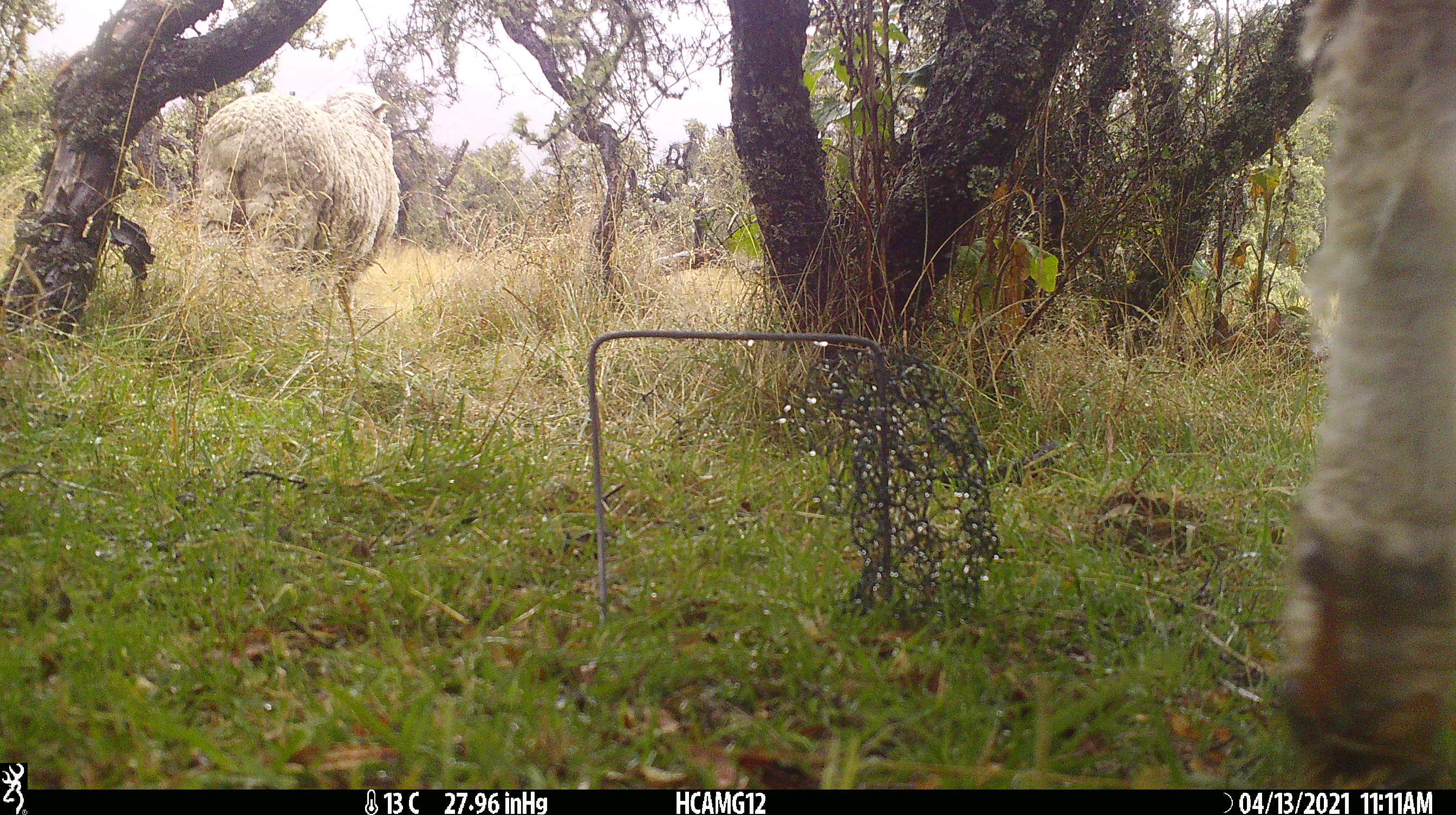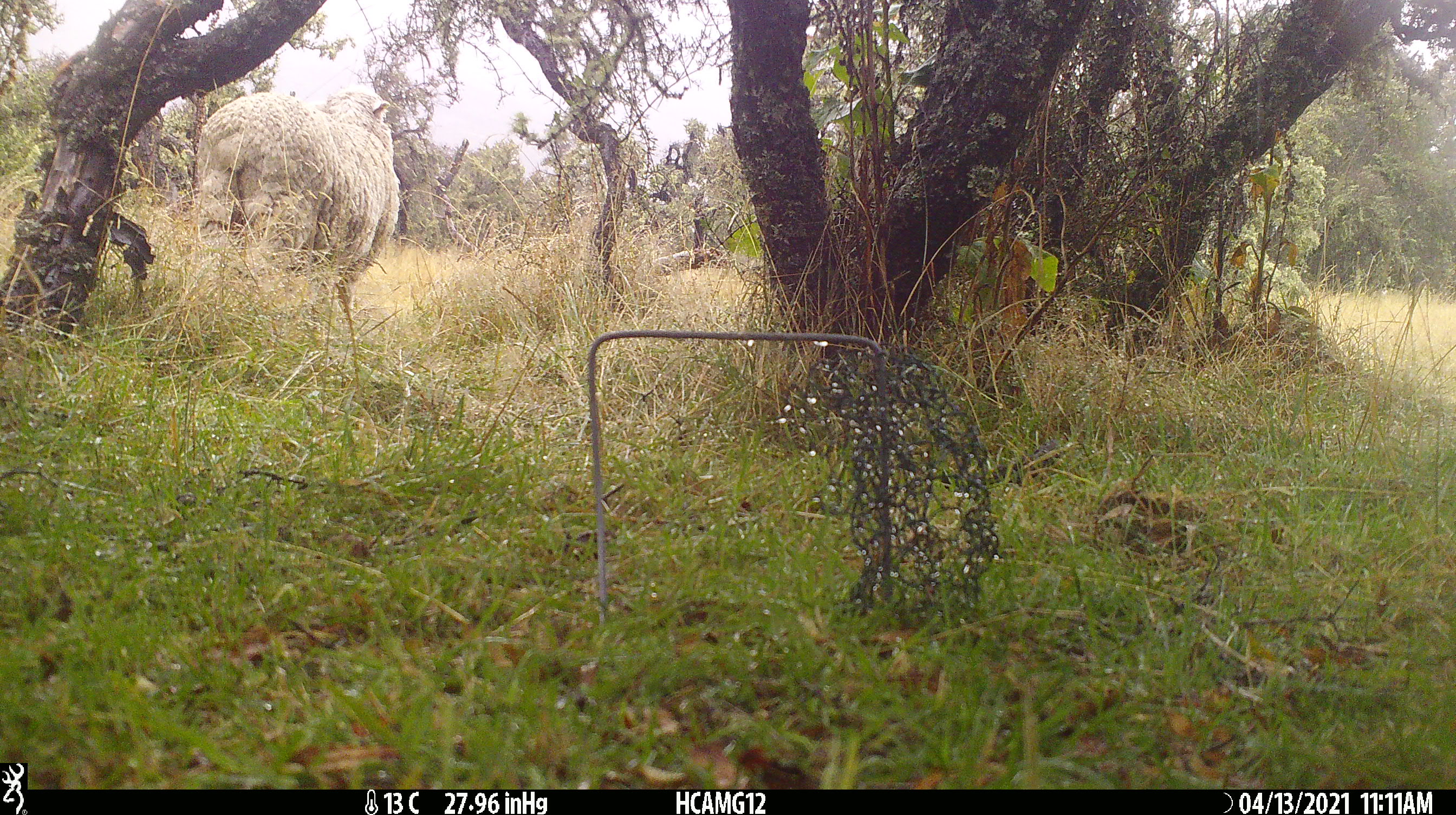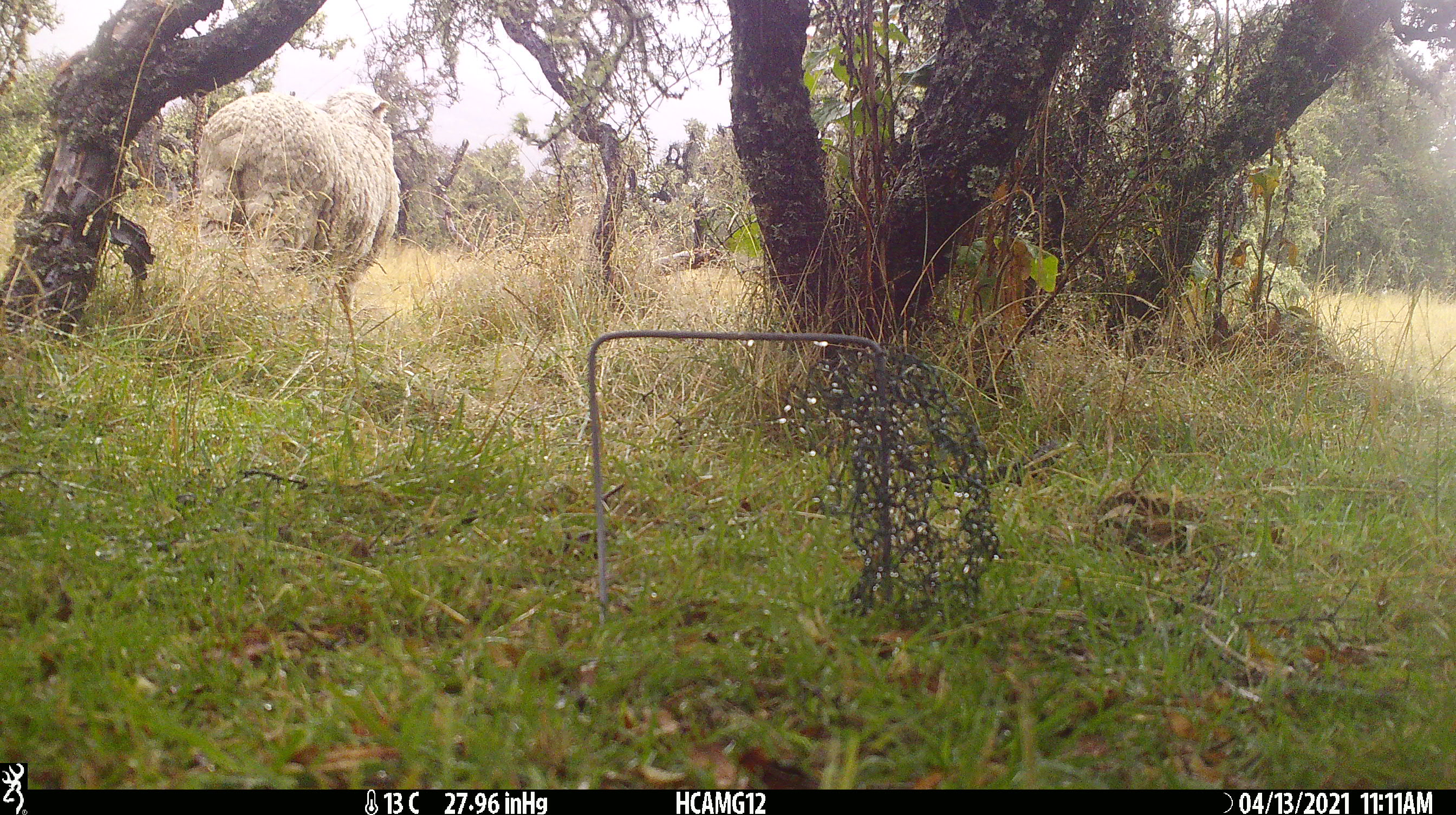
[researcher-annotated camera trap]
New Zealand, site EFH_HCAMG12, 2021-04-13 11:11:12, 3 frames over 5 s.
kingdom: Animalia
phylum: Chordata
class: Mammalia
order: Artiodactyla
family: Bovidae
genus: Ovis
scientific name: Ovis aries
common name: domestic sheep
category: sheep